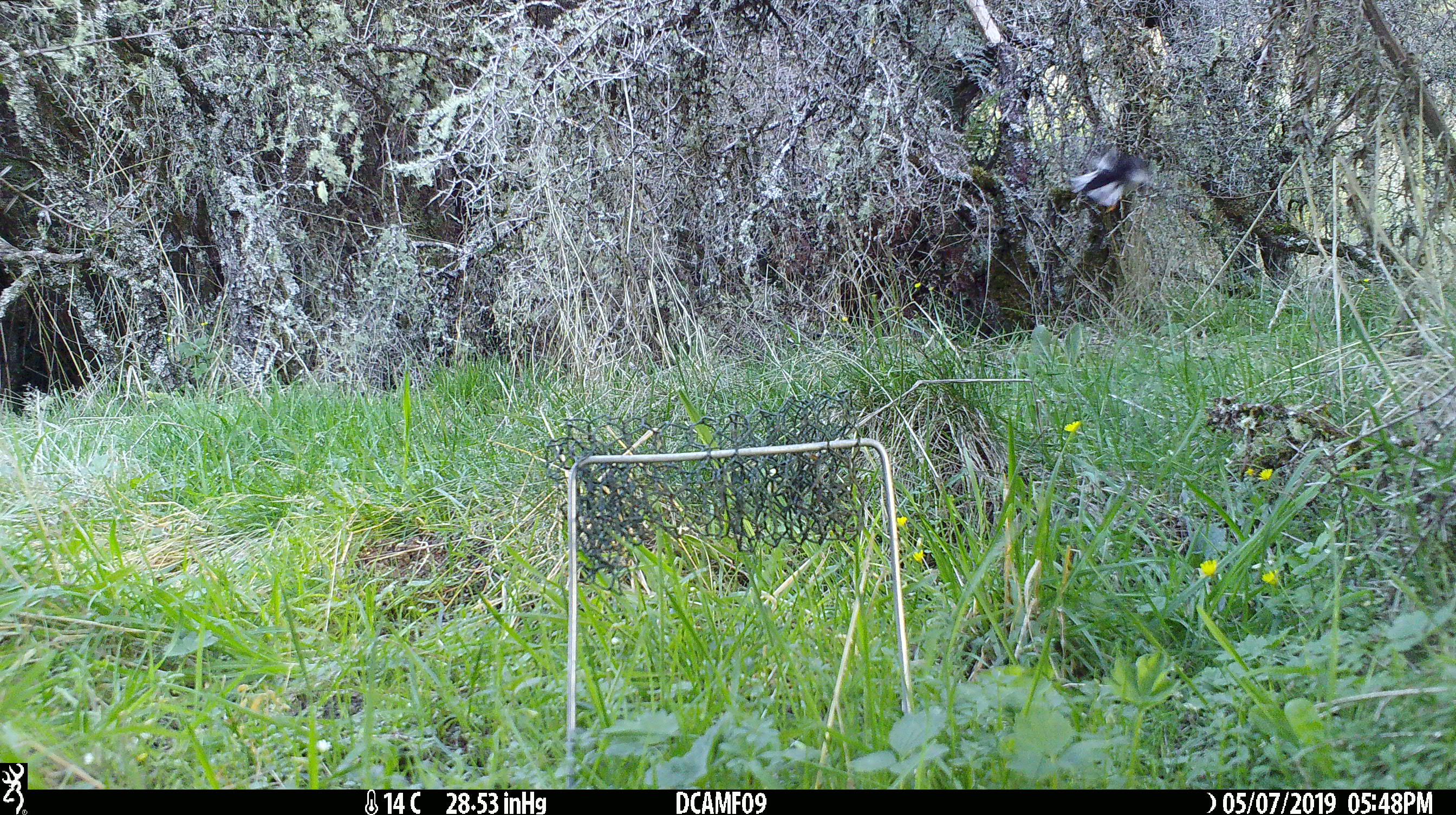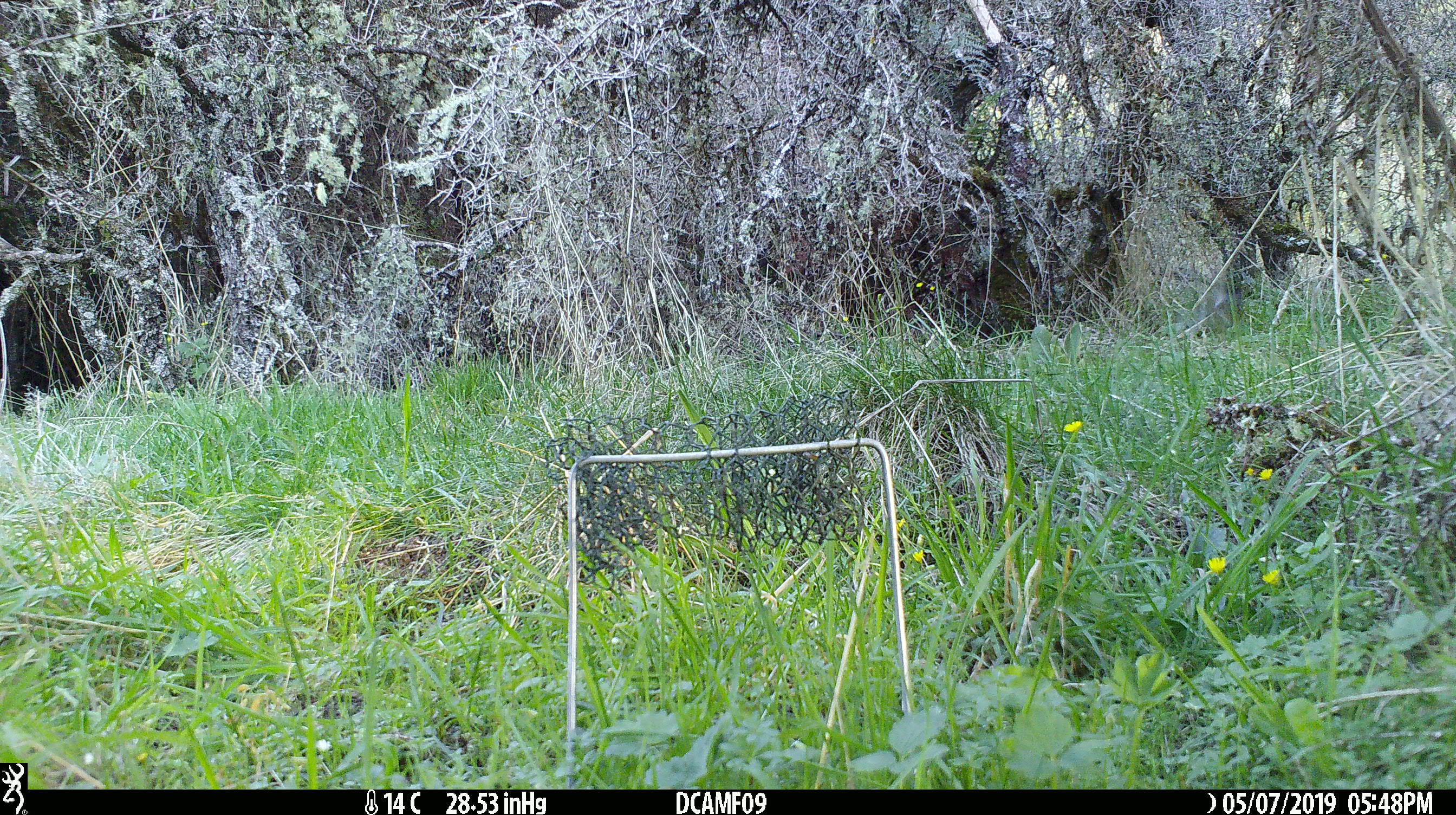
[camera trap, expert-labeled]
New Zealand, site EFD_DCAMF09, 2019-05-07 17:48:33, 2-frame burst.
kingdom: Animalia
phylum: Chordata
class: Aves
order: Passeriformes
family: Petroicidae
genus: Petroica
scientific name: Petroica macrocephala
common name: tomtit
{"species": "tomtit (Petroica macrocephala)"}